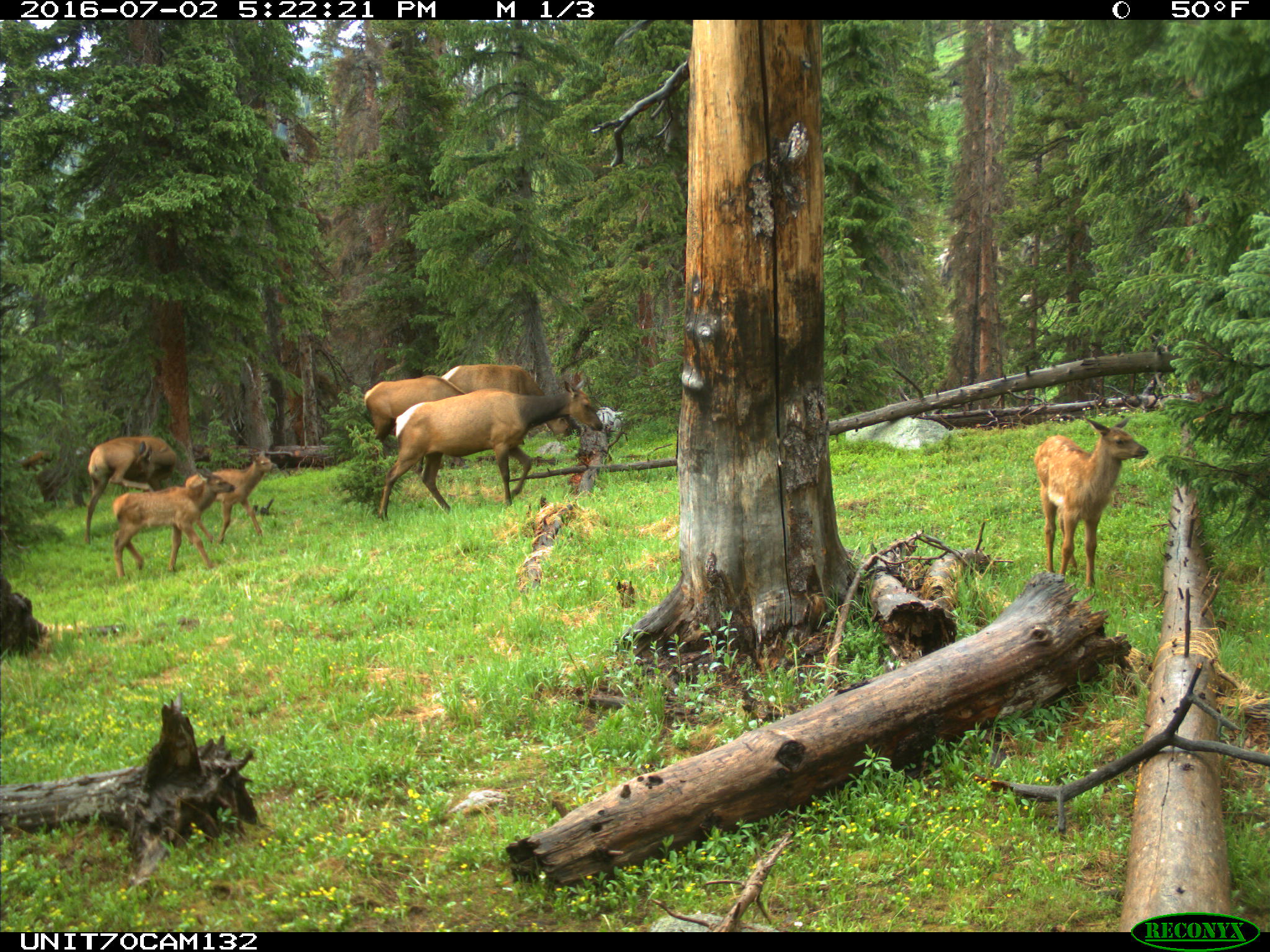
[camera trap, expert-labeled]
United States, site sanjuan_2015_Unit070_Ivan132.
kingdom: Animalia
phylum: Chordata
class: Mammalia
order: Artiodactyla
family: Cervidae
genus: Cervus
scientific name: Cervus elaphus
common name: red deer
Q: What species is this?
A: Cervus elaphus (red deer).